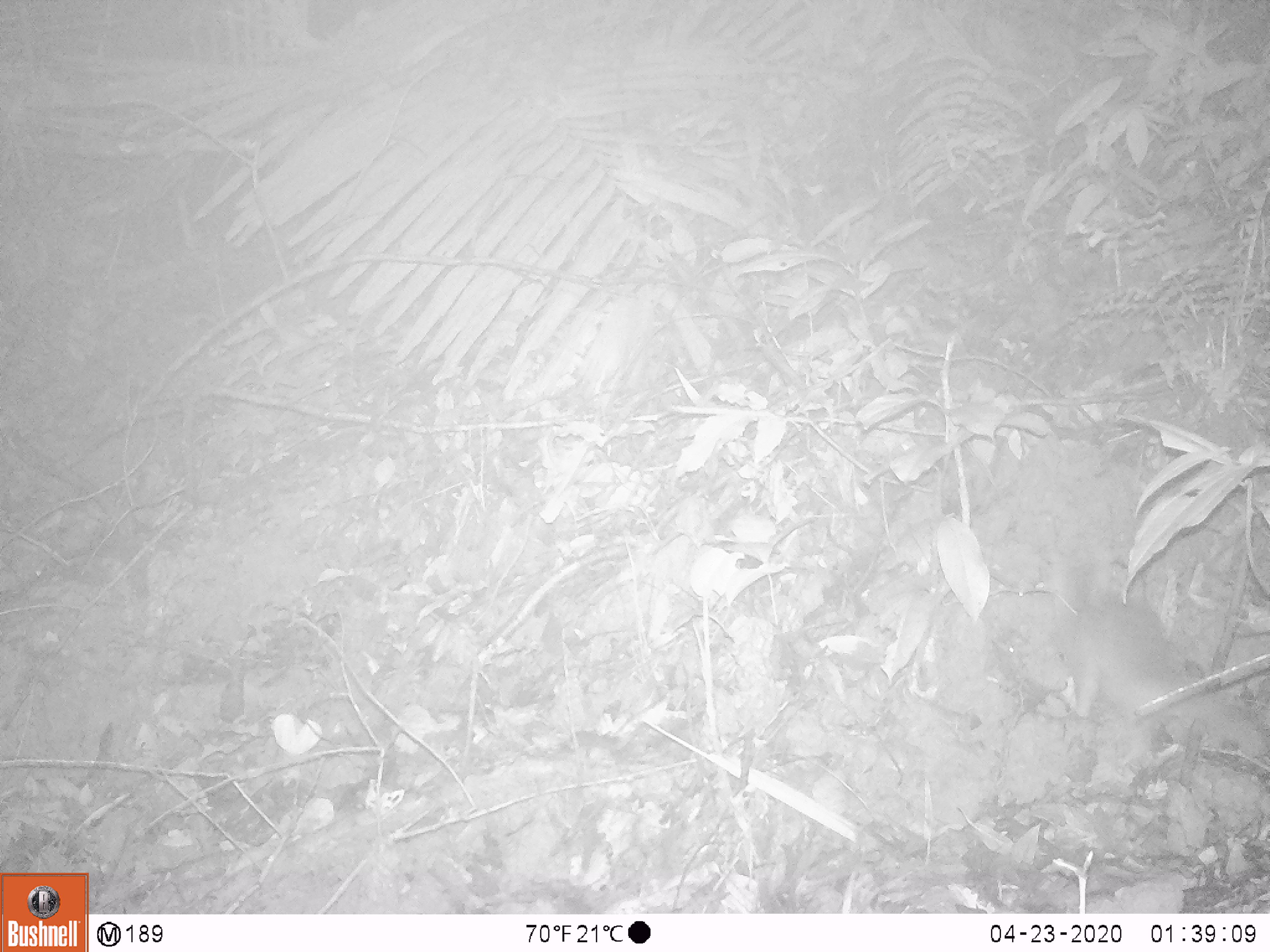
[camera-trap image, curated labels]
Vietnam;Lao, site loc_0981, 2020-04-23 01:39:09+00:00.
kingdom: Animalia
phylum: Chordata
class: Mammalia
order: Carnivora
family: Mustelidae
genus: Melogale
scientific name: Melogale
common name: ferret badger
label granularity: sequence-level